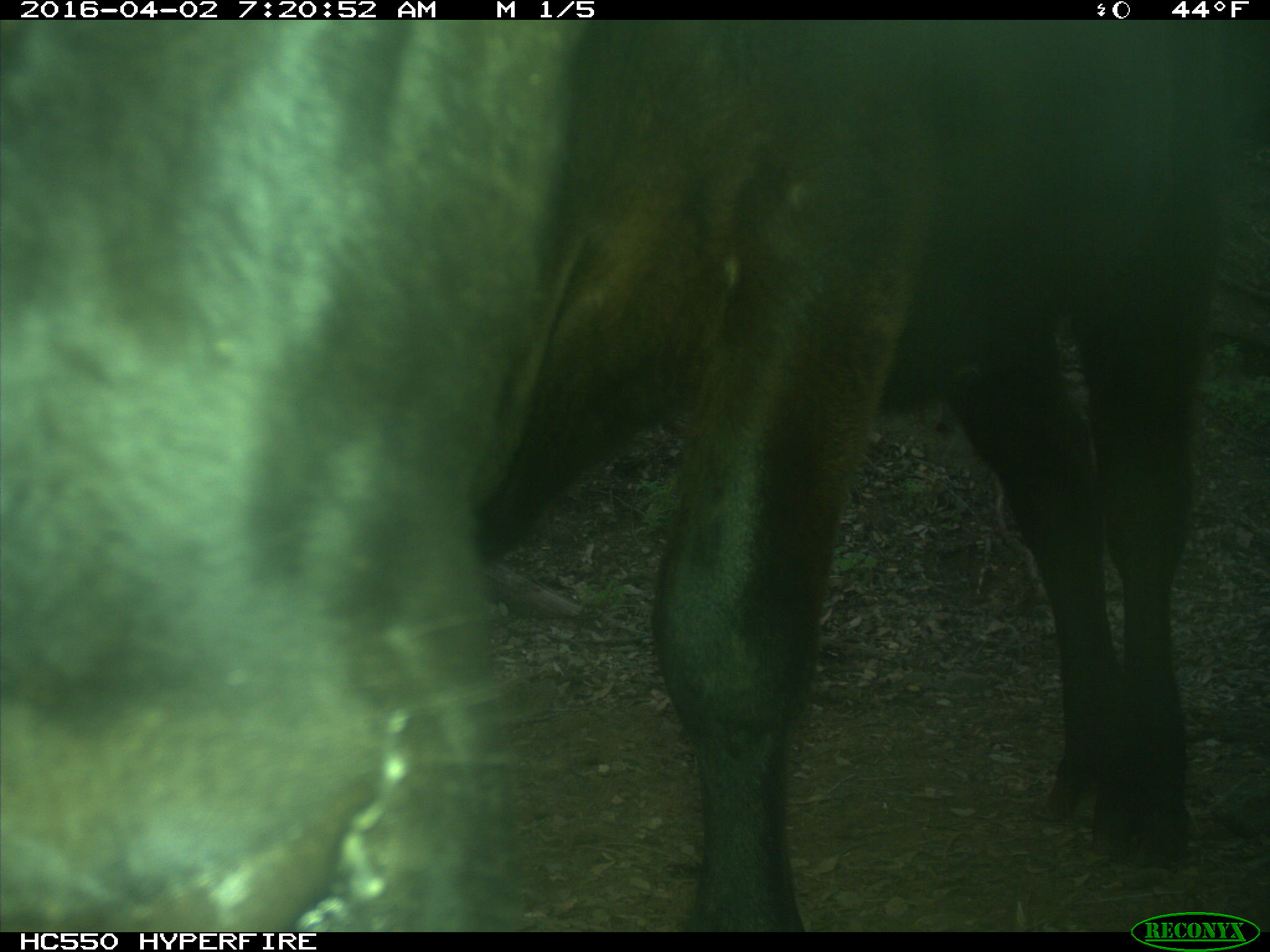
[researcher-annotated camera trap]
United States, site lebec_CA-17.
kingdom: Animalia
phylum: Chordata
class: Mammalia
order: Artiodactyla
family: Bovidae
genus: Bos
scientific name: Bos taurus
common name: domestic cow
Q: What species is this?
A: Bos taurus (domestic cow).